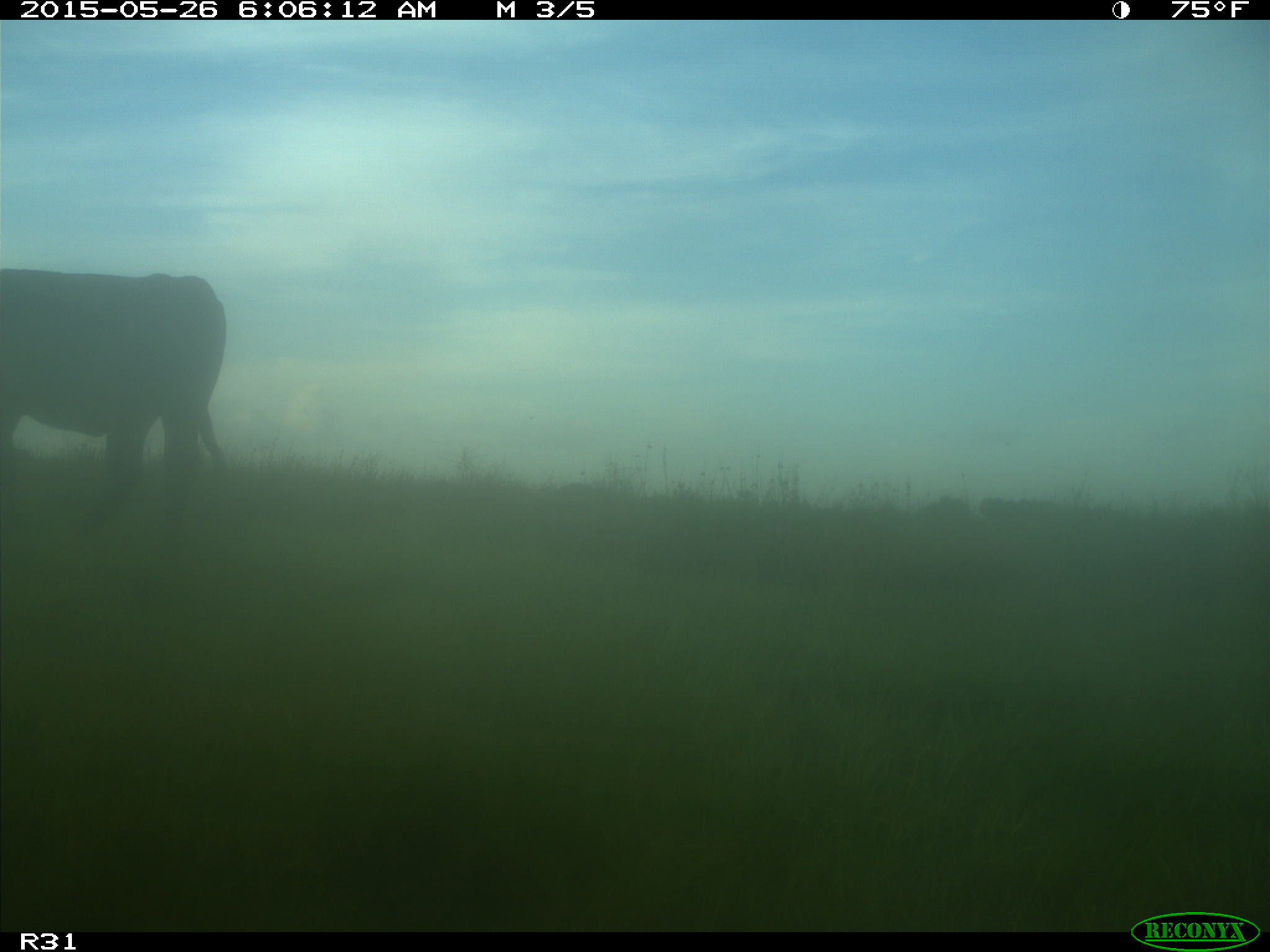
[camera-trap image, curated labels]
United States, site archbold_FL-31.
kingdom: Animalia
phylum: Chordata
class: Mammalia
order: Artiodactyla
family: Bovidae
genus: Bos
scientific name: Bos taurus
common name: domestic cow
Bos taurus (domestic cow).